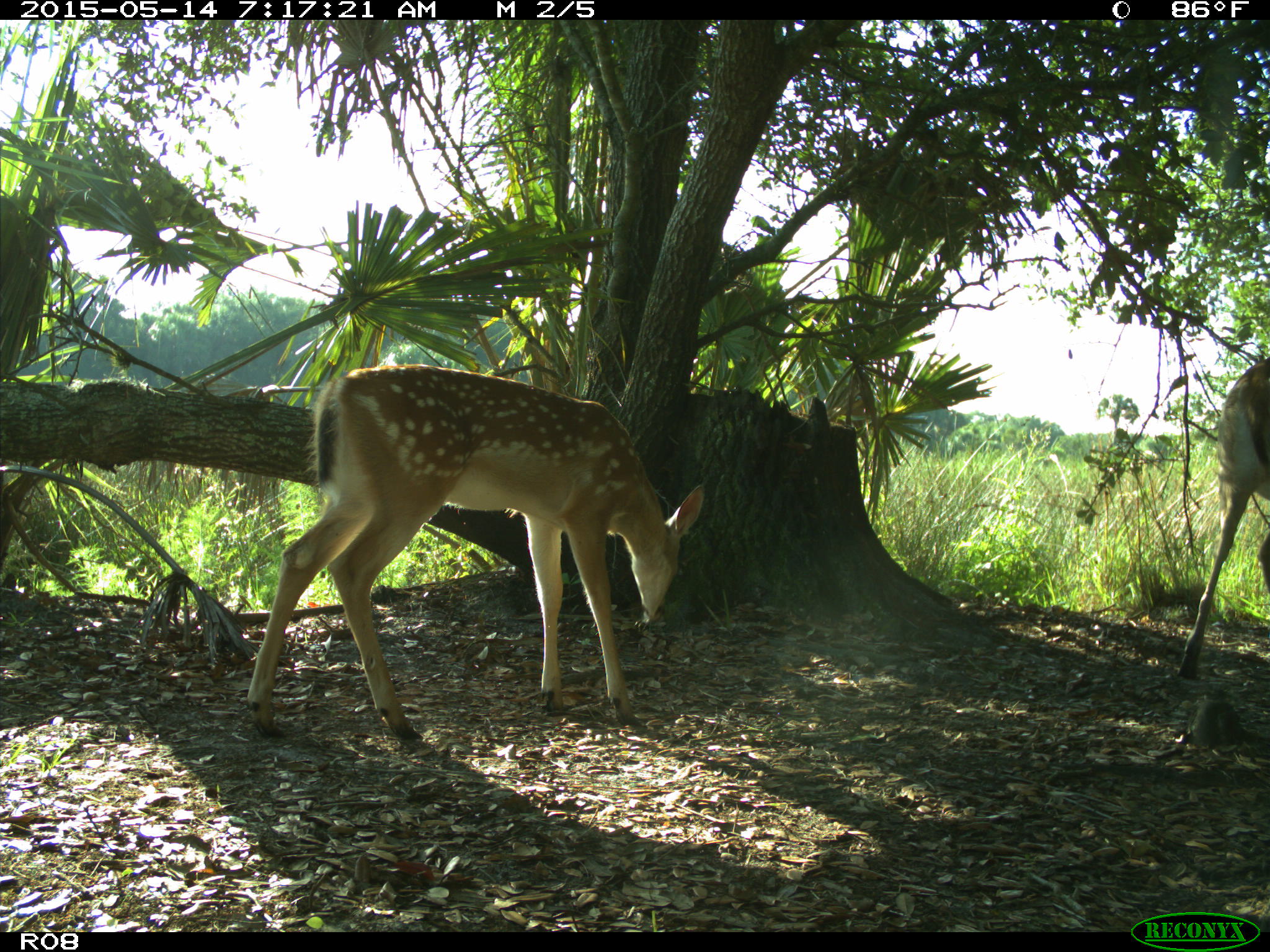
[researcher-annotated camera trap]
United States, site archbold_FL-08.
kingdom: Animalia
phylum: Chordata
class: Mammalia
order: Artiodactyla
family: Cervidae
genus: Odocoileus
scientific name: Odocoileus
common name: deer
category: unidentified deer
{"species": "unidentified deer (deer) (Odocoileus)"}